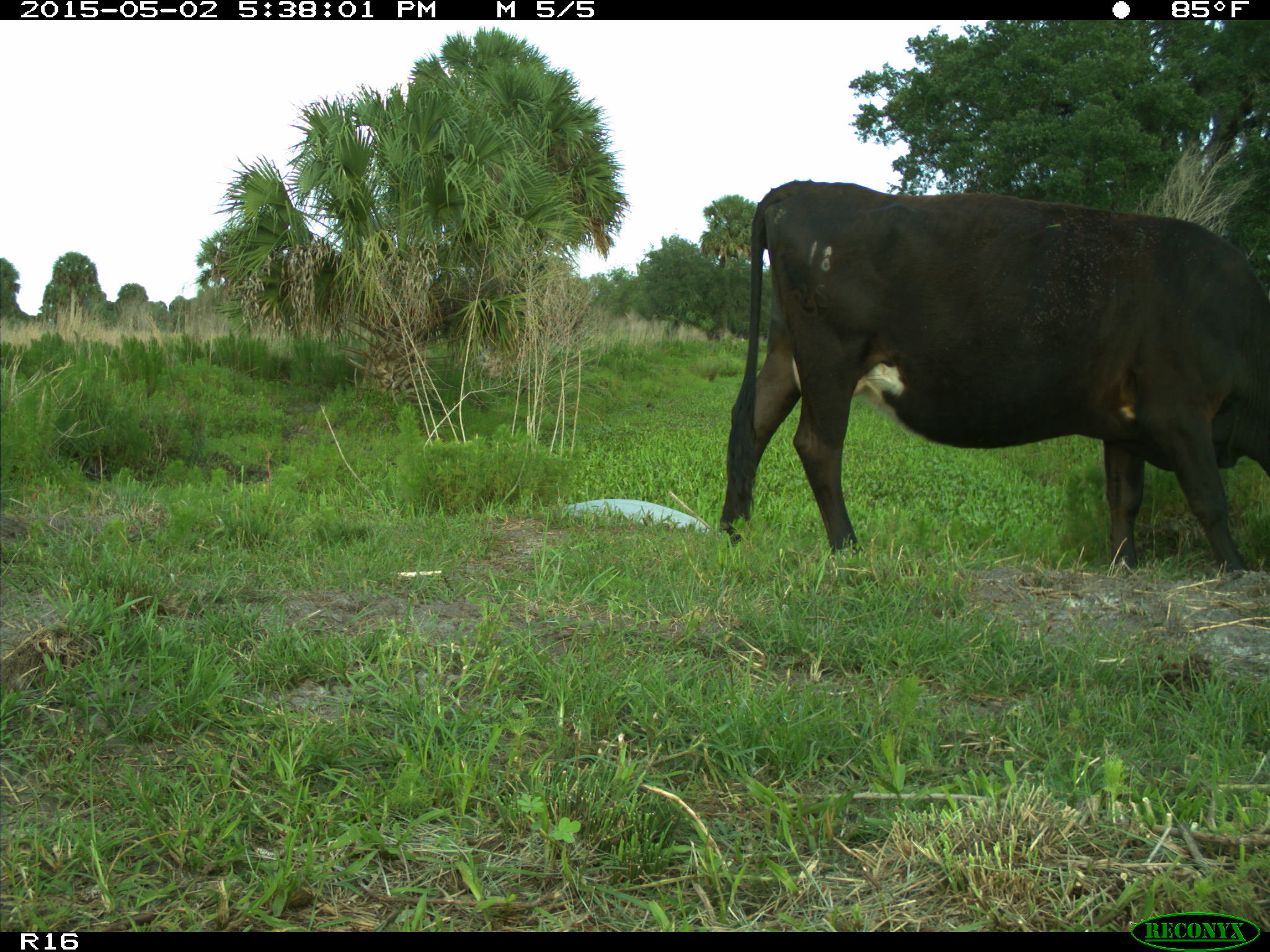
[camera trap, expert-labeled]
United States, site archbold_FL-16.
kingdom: Animalia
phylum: Chordata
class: Mammalia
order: Artiodactyla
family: Bovidae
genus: Bos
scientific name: Bos taurus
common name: domestic cow